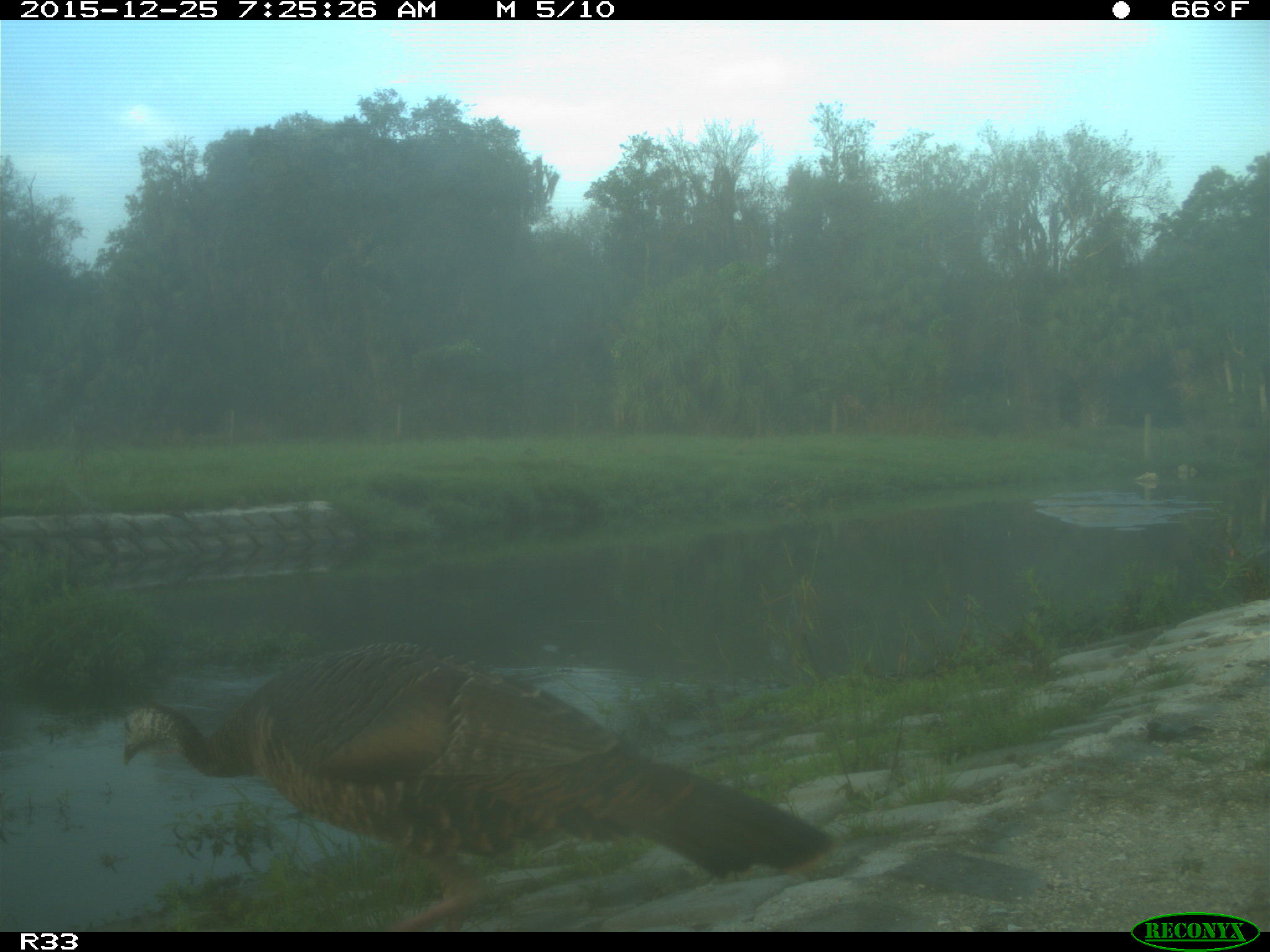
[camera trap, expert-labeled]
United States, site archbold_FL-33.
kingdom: Animalia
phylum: Chordata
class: Aves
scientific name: Aves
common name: birds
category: unidentified bird